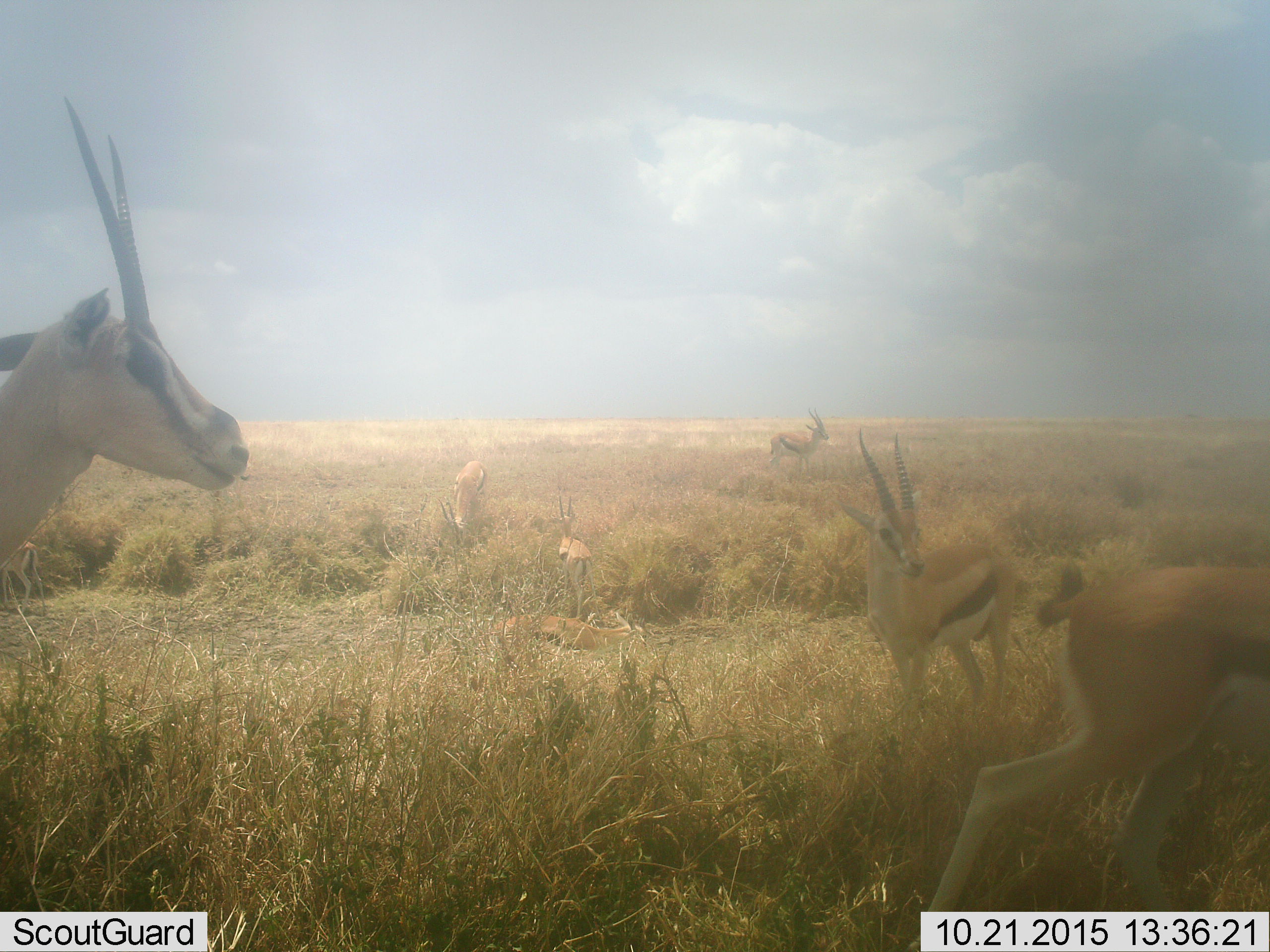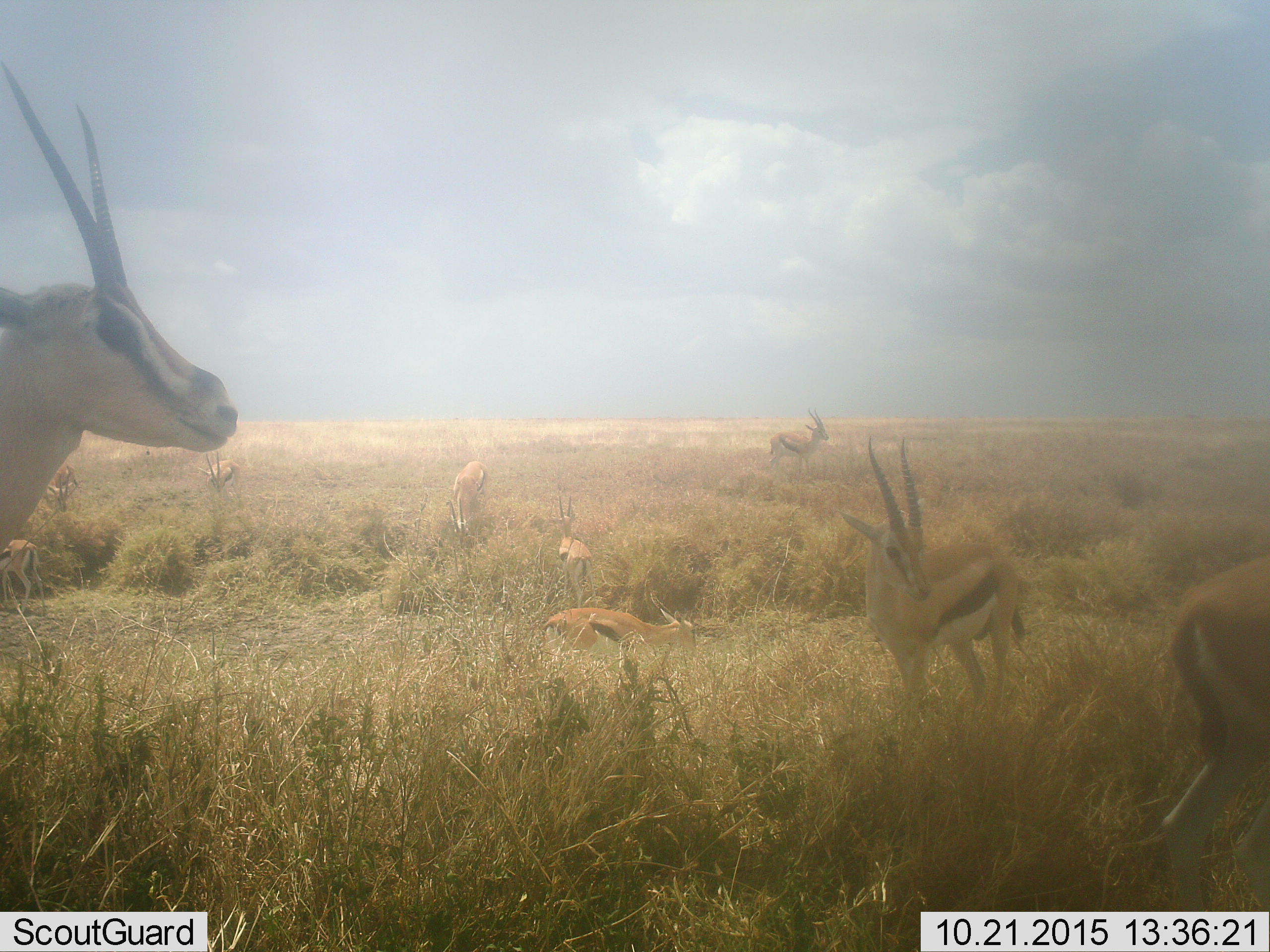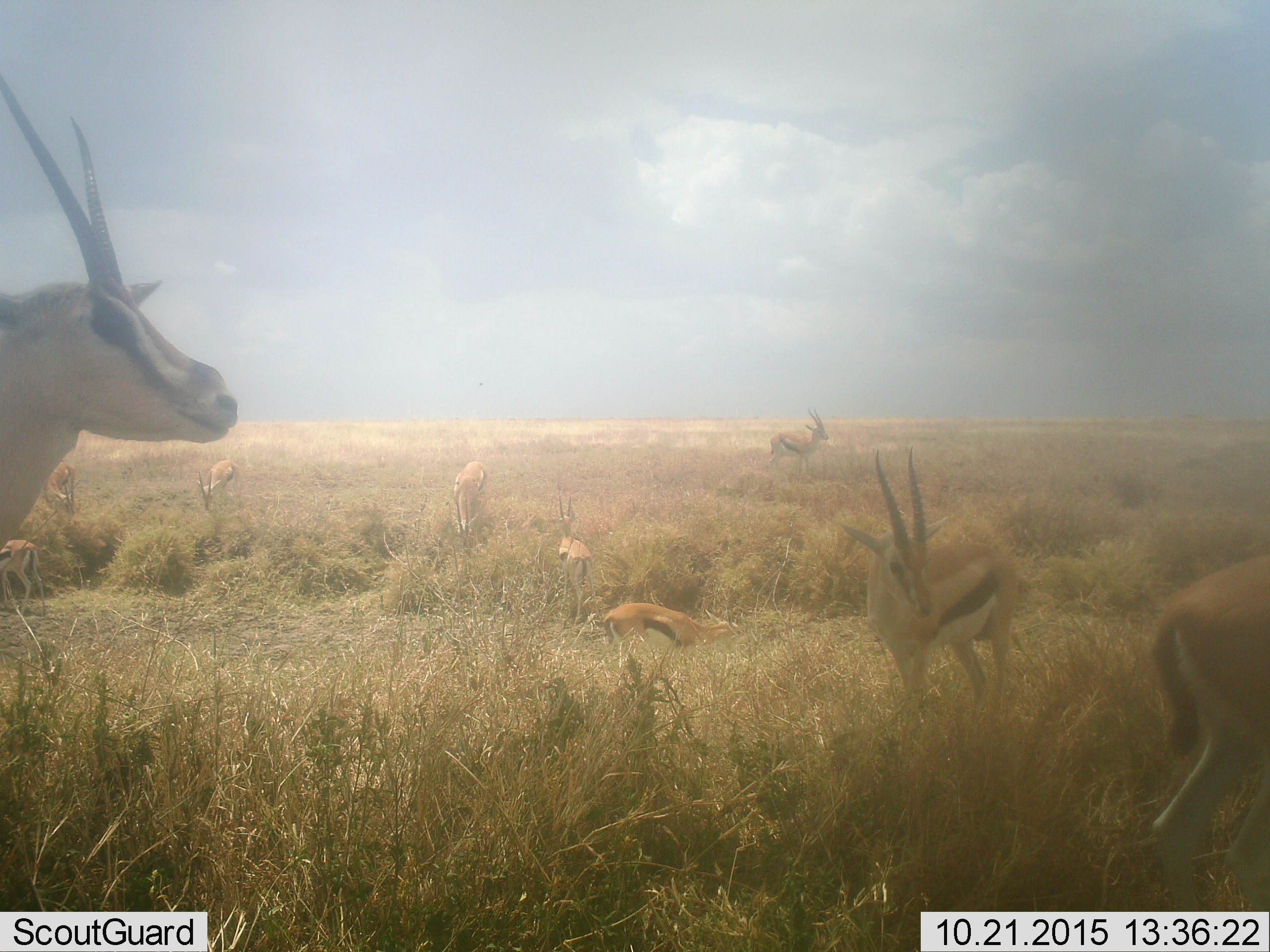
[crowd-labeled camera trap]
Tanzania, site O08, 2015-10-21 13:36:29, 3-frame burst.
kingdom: Animalia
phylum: Chordata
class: Mammalia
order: Artiodactyla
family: Bovidae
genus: Eudorcas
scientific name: Eudorcas thomsonii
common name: thomson's gazelle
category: gazellethomsons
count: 9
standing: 100%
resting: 33%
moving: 56%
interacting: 11%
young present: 22%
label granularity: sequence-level